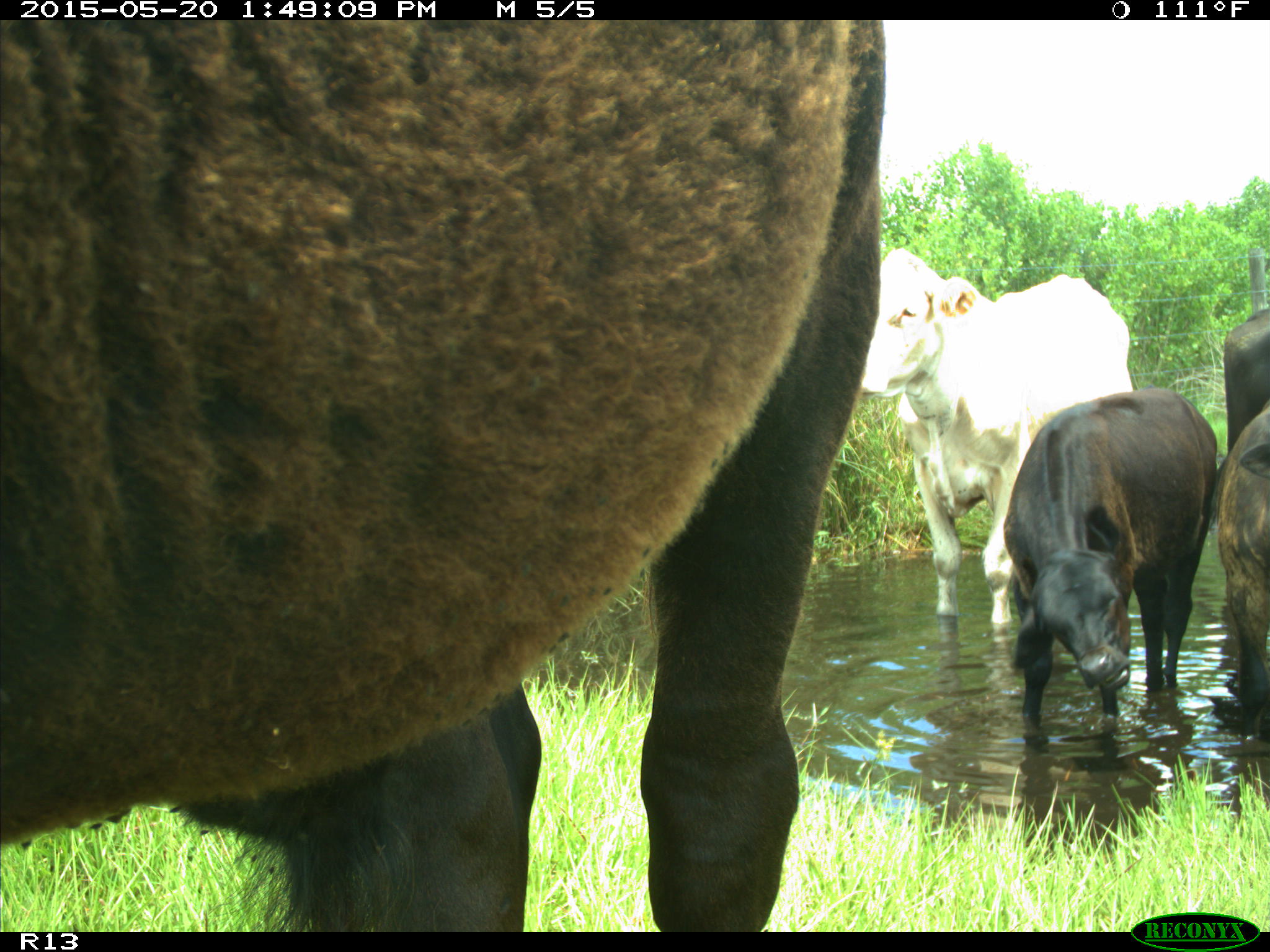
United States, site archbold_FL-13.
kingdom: Animalia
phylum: Chordata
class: Mammalia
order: Artiodactyla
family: Bovidae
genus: Bos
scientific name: Bos taurus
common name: domestic cow